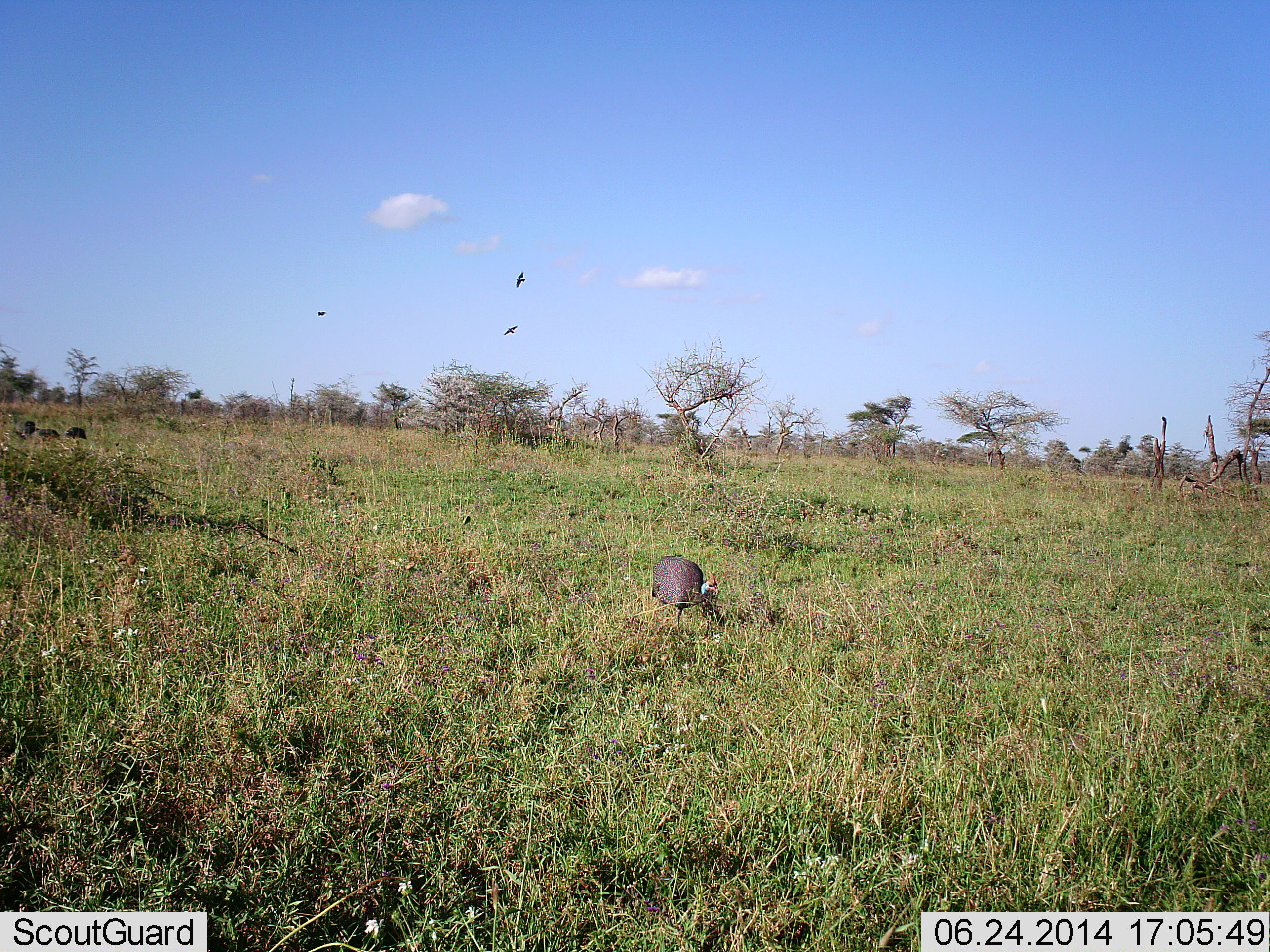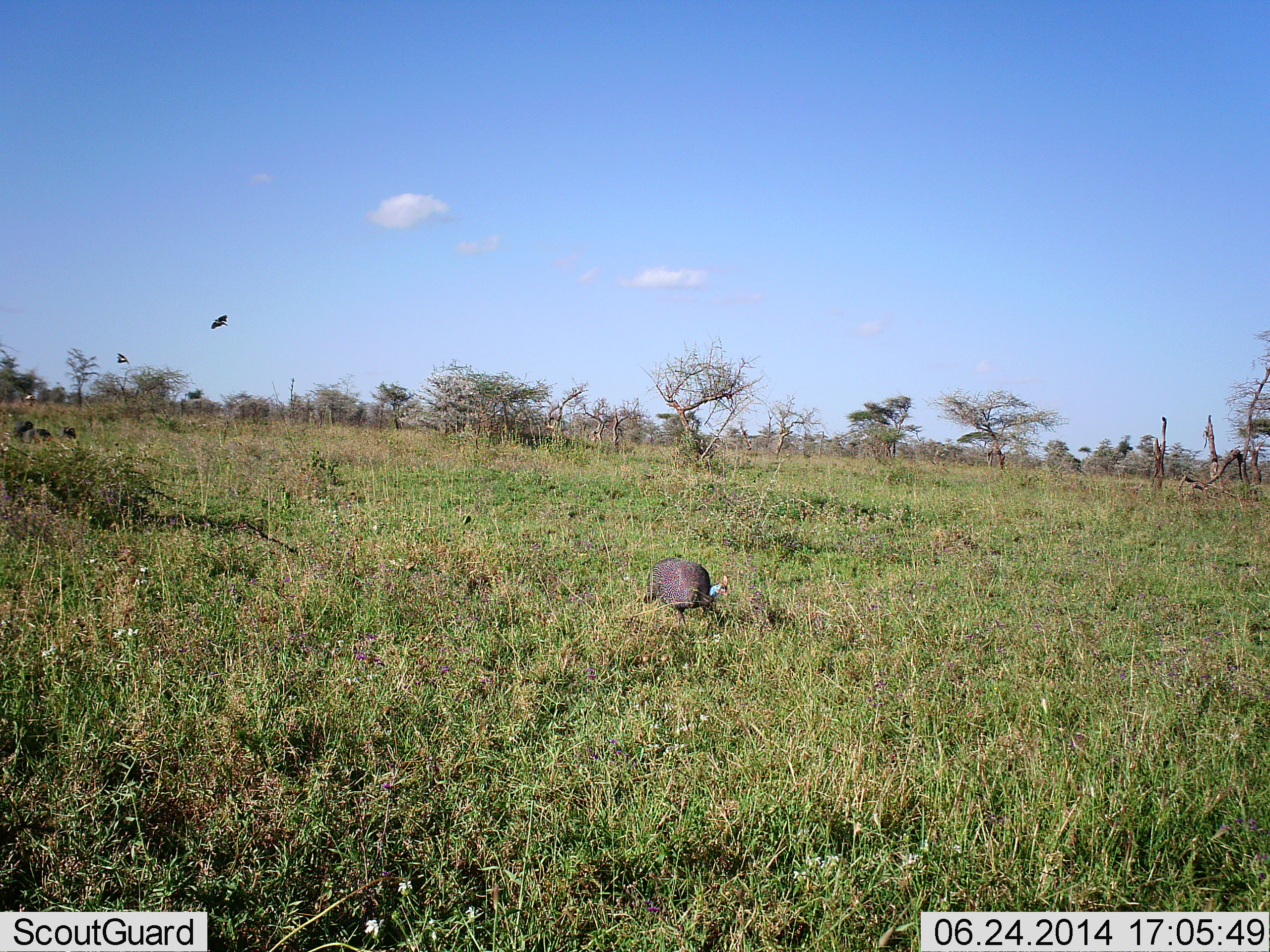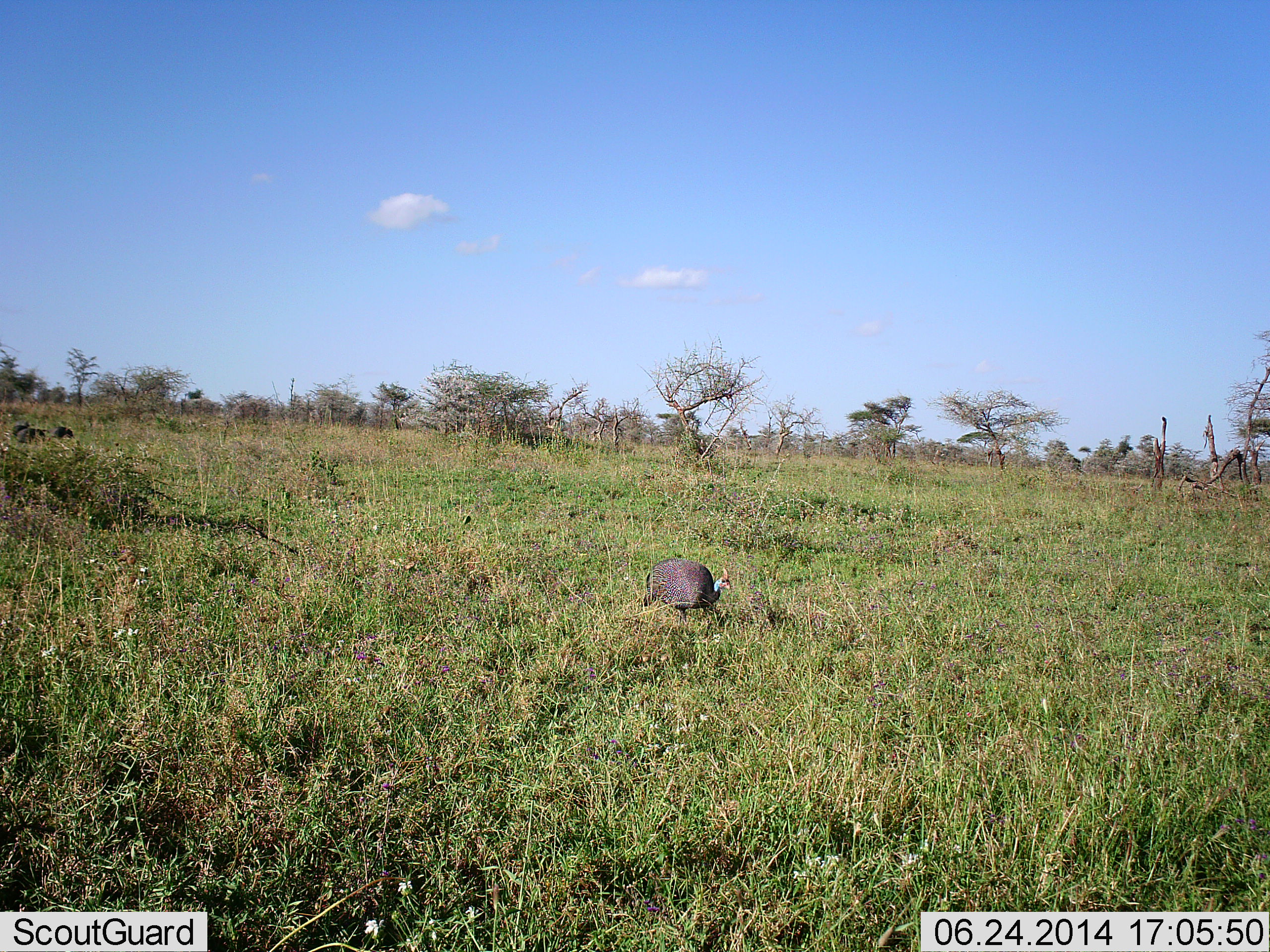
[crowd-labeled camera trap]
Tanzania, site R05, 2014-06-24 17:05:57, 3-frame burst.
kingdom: Animalia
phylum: Chordata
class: Aves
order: Galliformes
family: Numididae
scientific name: Numididae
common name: guinea fowl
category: guineafowl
Guineafowl (guinea fowl) (Numididae), count 4. Behavior (volunteer vote fractions): standing 41%, resting 12%, moving 65%, interacting 0%. Young present (vote fraction): 0%. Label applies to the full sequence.